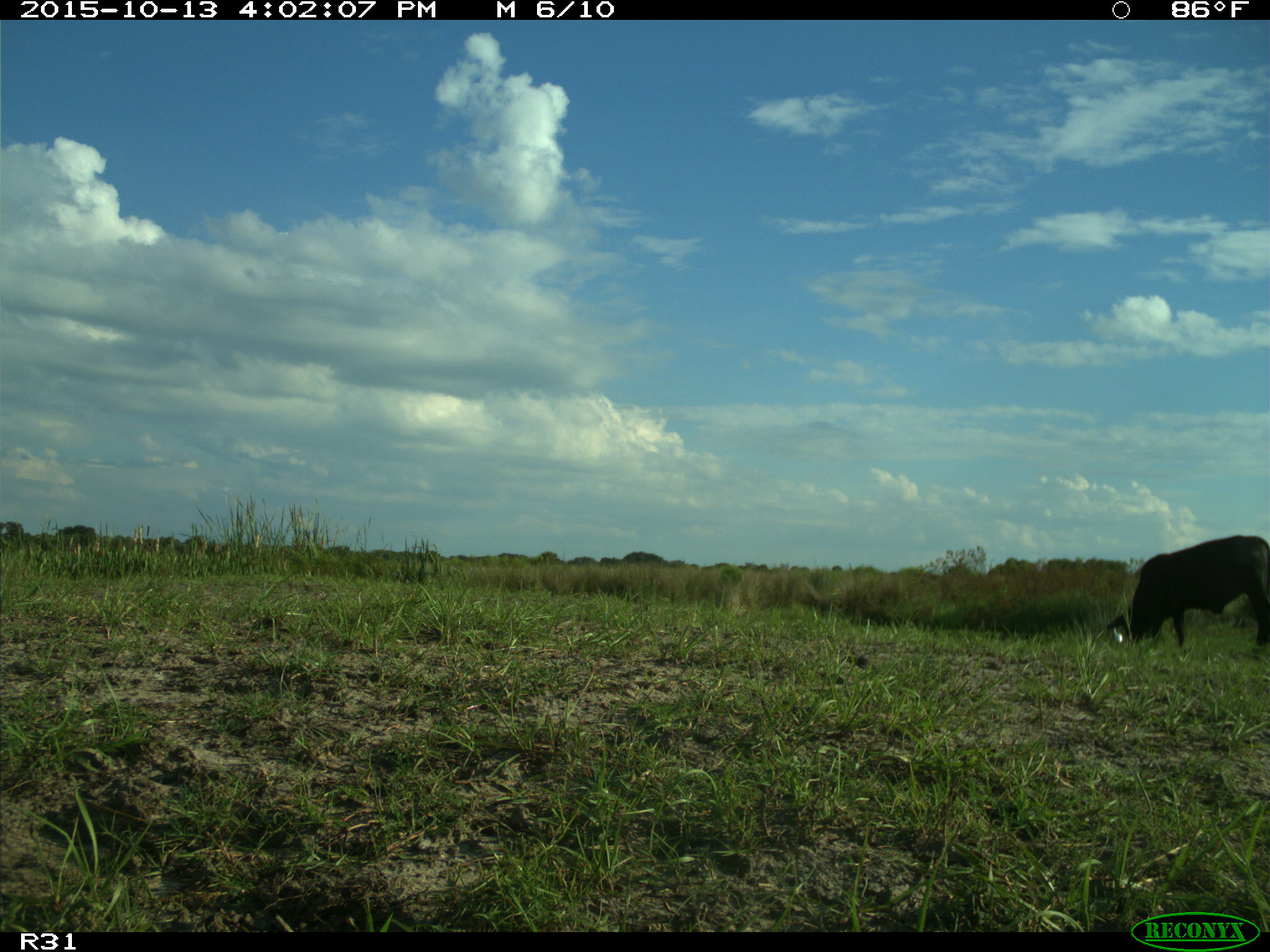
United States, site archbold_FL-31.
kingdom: Animalia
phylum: Chordata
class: Mammalia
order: Artiodactyla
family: Bovidae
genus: Bos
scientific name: Bos taurus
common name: domestic cow